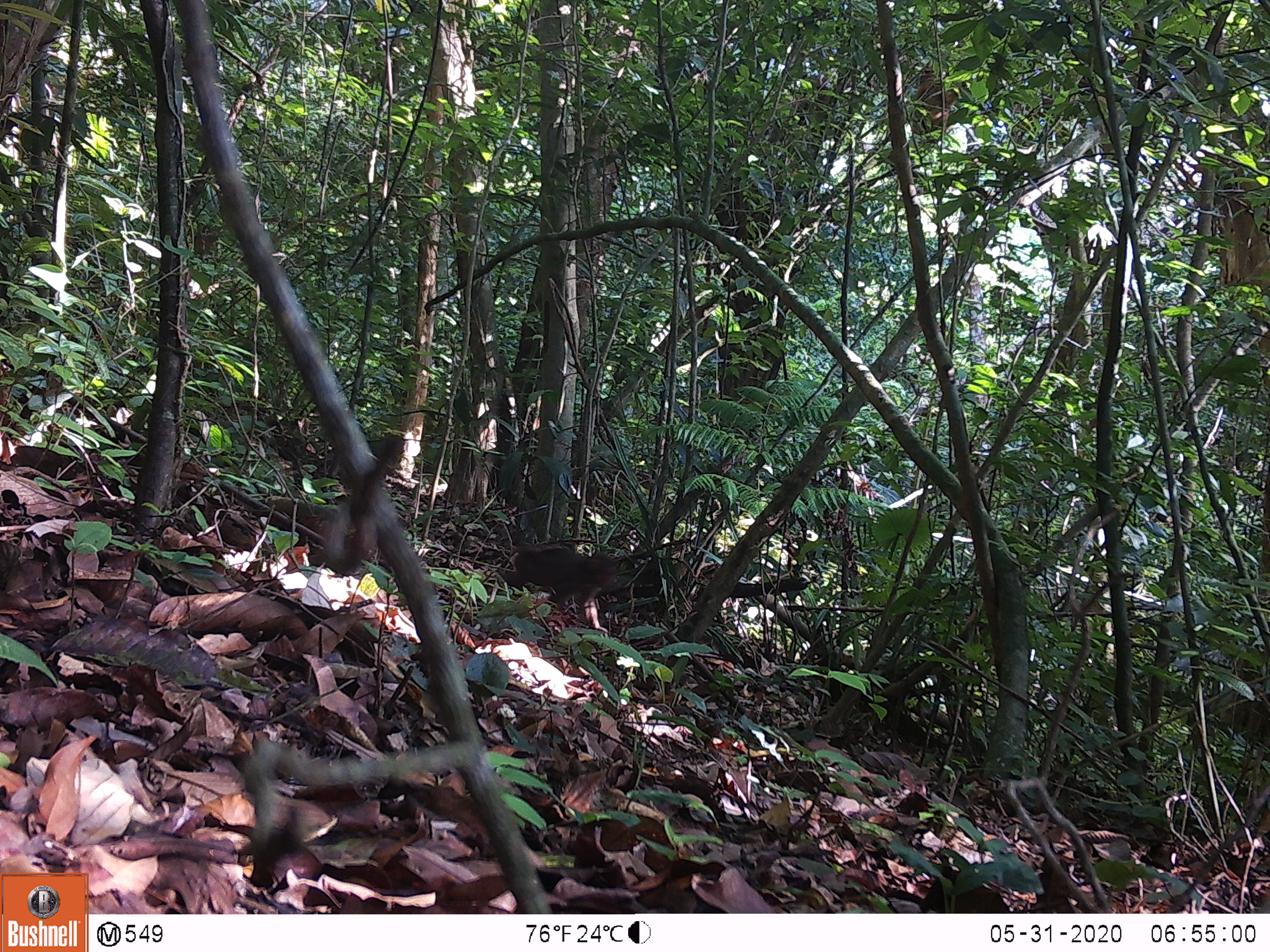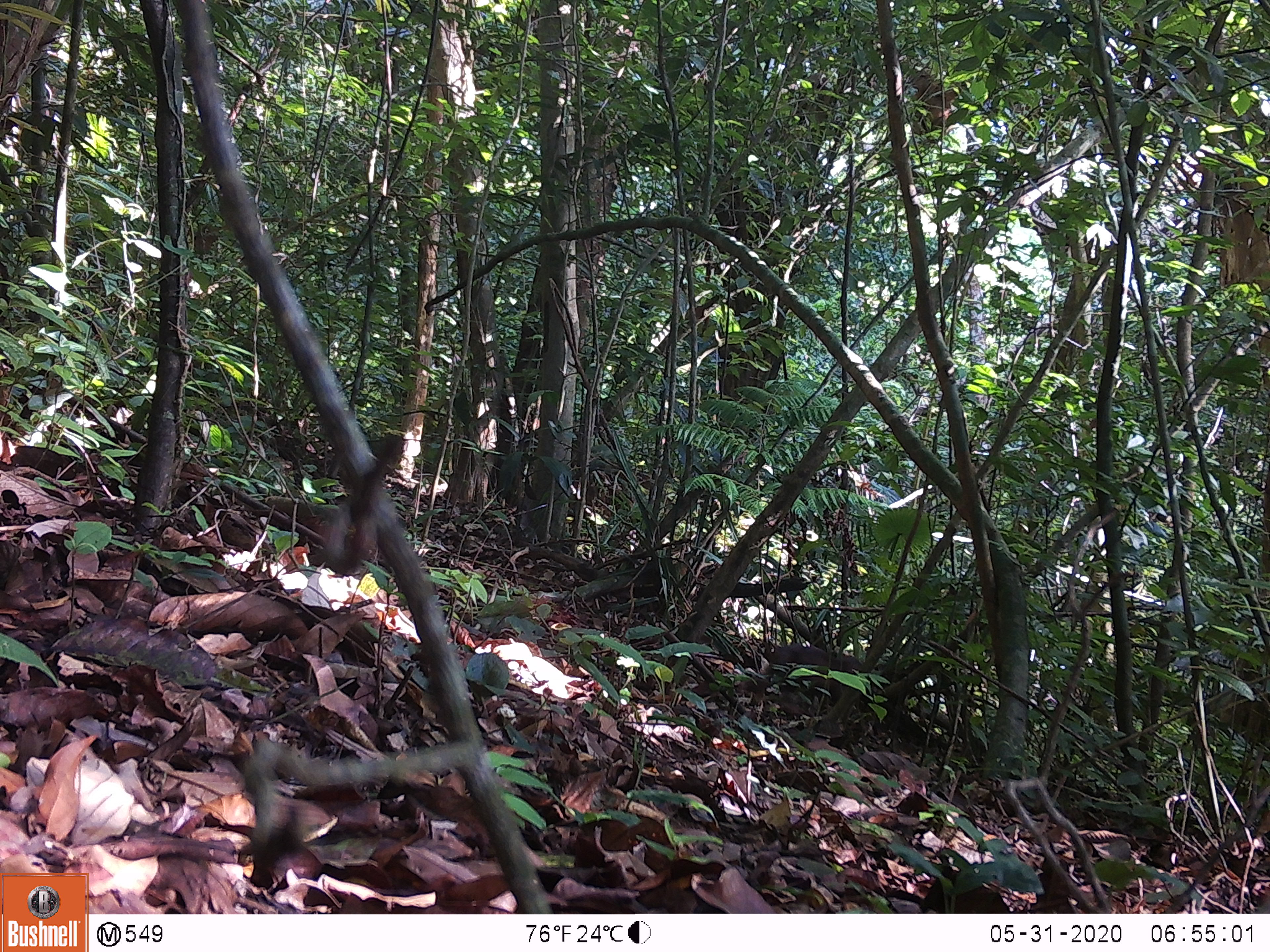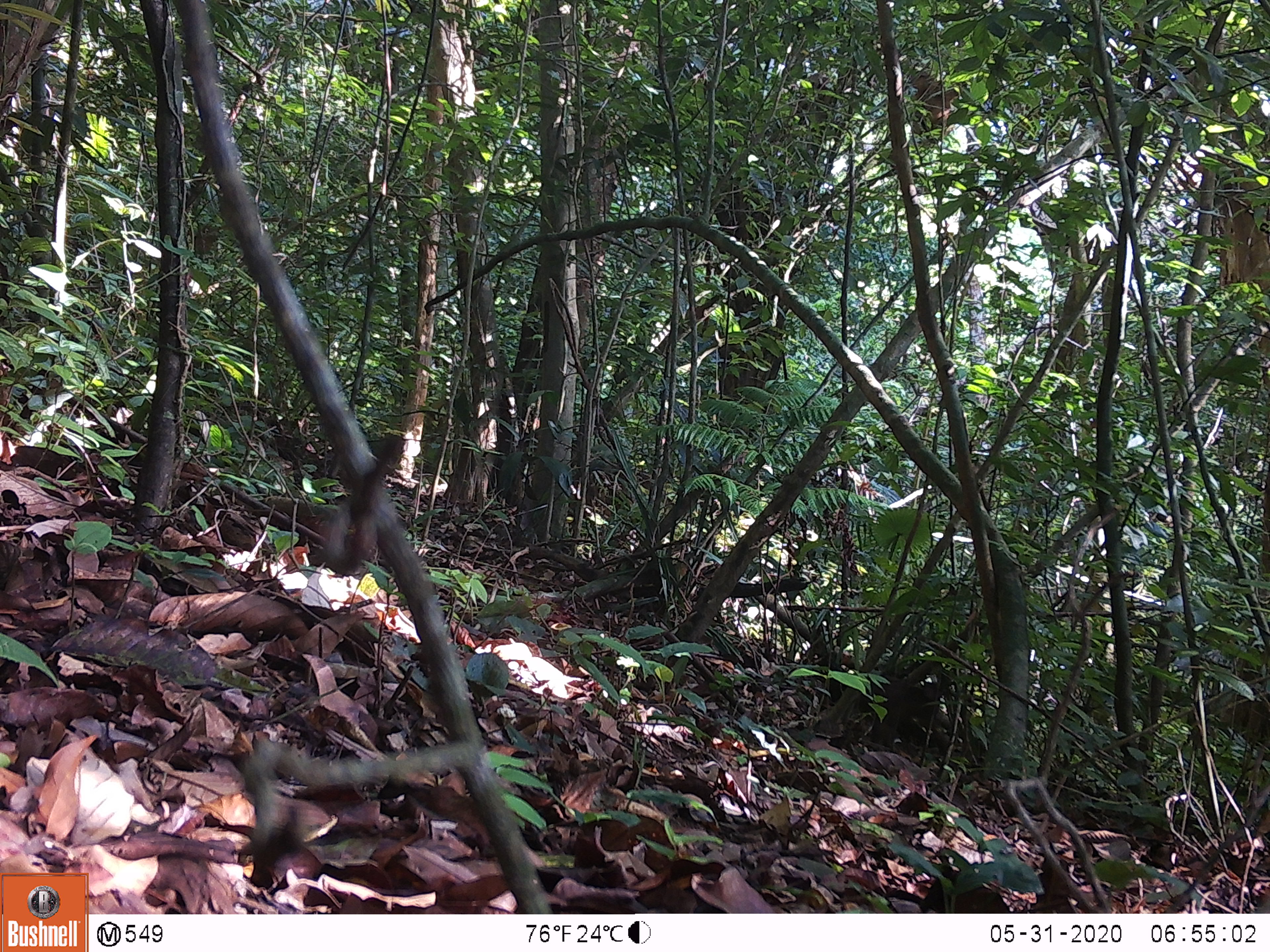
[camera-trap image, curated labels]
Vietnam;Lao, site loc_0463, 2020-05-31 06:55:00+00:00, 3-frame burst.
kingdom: Animalia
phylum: Chordata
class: Mammalia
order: Primates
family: Cercopithecidae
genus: Macaca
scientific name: Macaca arctoides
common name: stump-tailed macaque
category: stump tailed macaque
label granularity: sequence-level